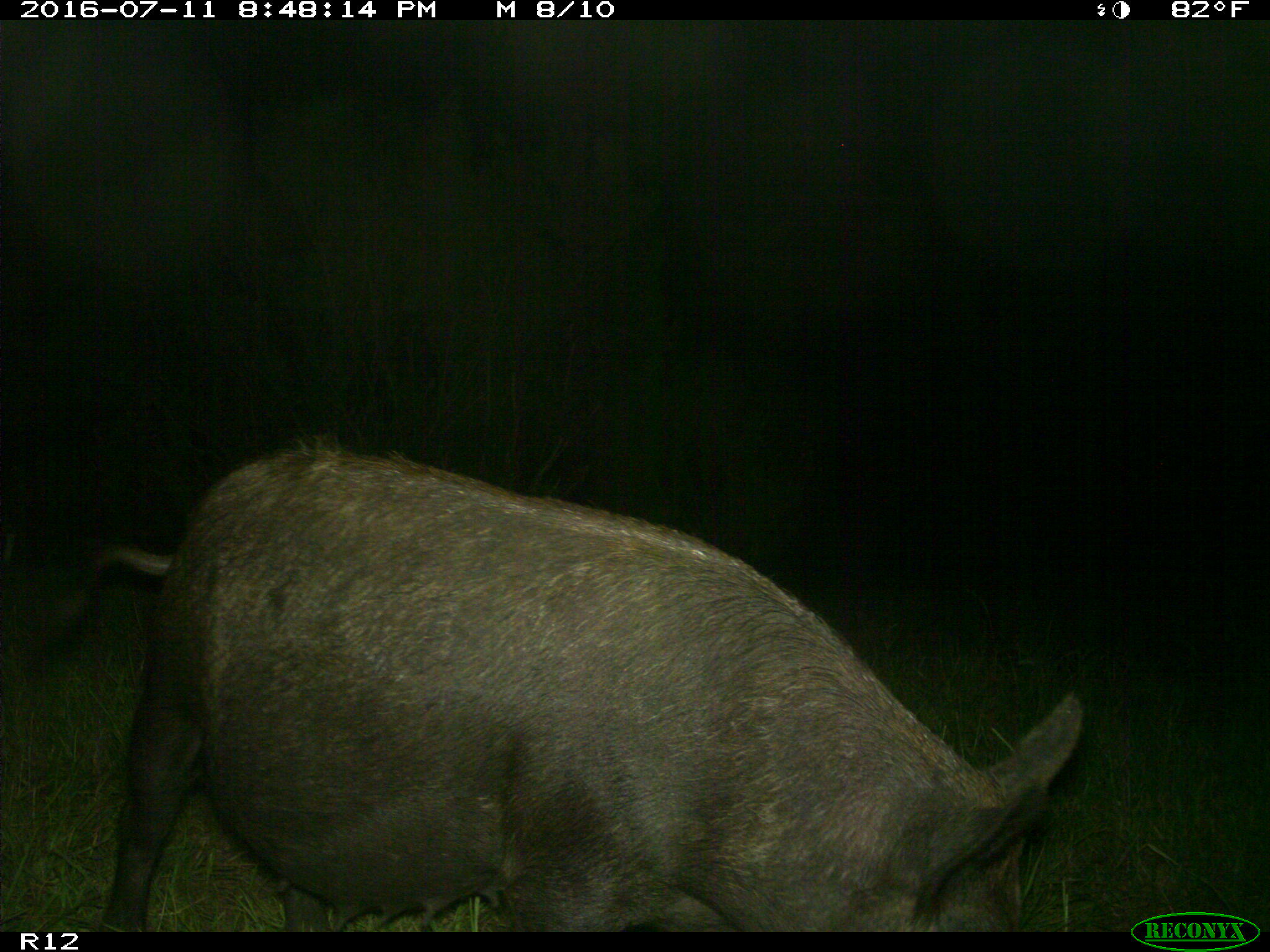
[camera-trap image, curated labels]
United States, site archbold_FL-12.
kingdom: Animalia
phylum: Chordata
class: Mammalia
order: Artiodactyla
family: Suidae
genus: Sus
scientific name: Sus scrofa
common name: wild boar